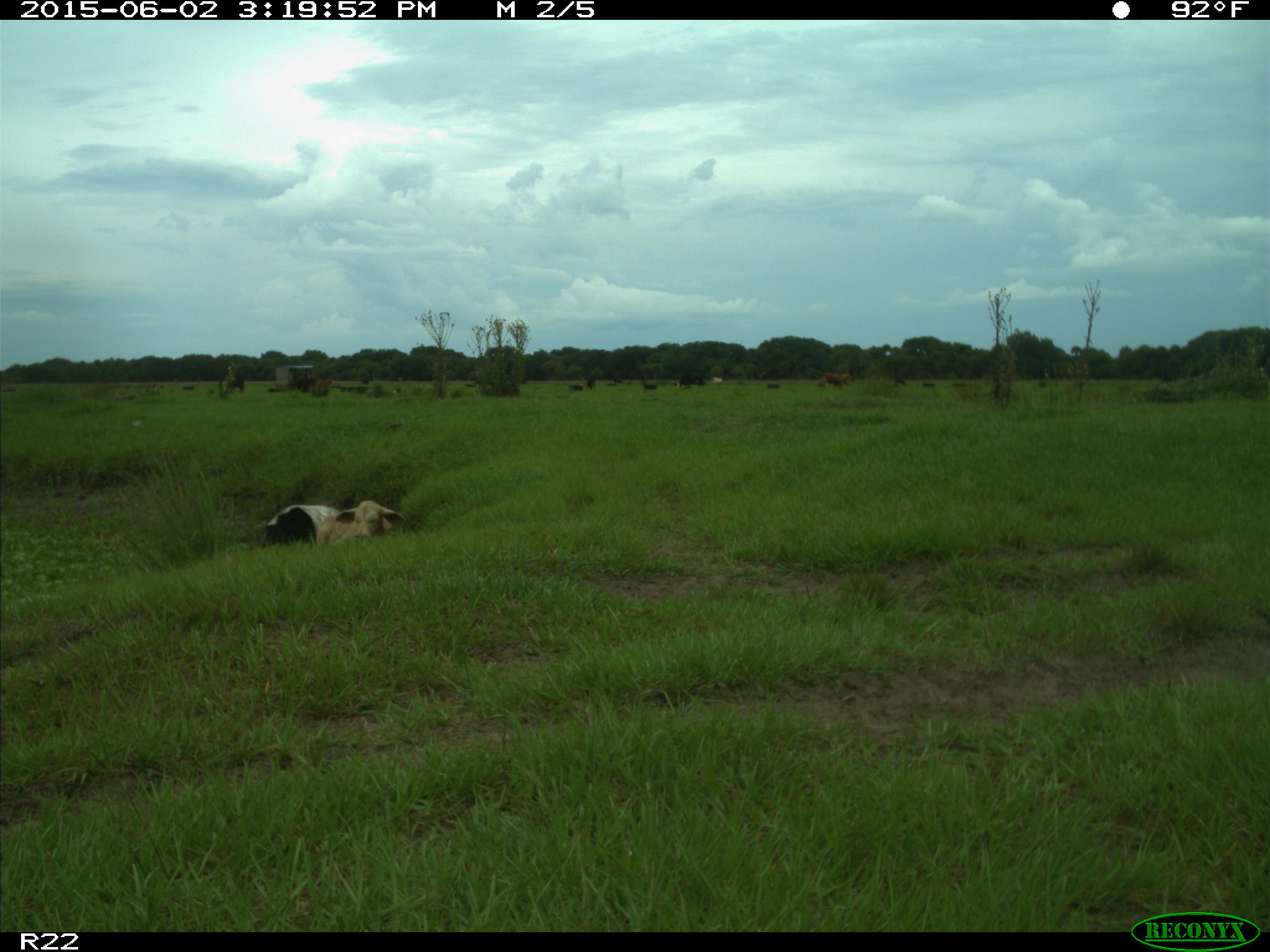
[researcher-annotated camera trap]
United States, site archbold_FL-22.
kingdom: Animalia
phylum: Chordata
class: Mammalia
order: Artiodactyla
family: Bovidae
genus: Bos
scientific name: Bos taurus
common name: domestic cow